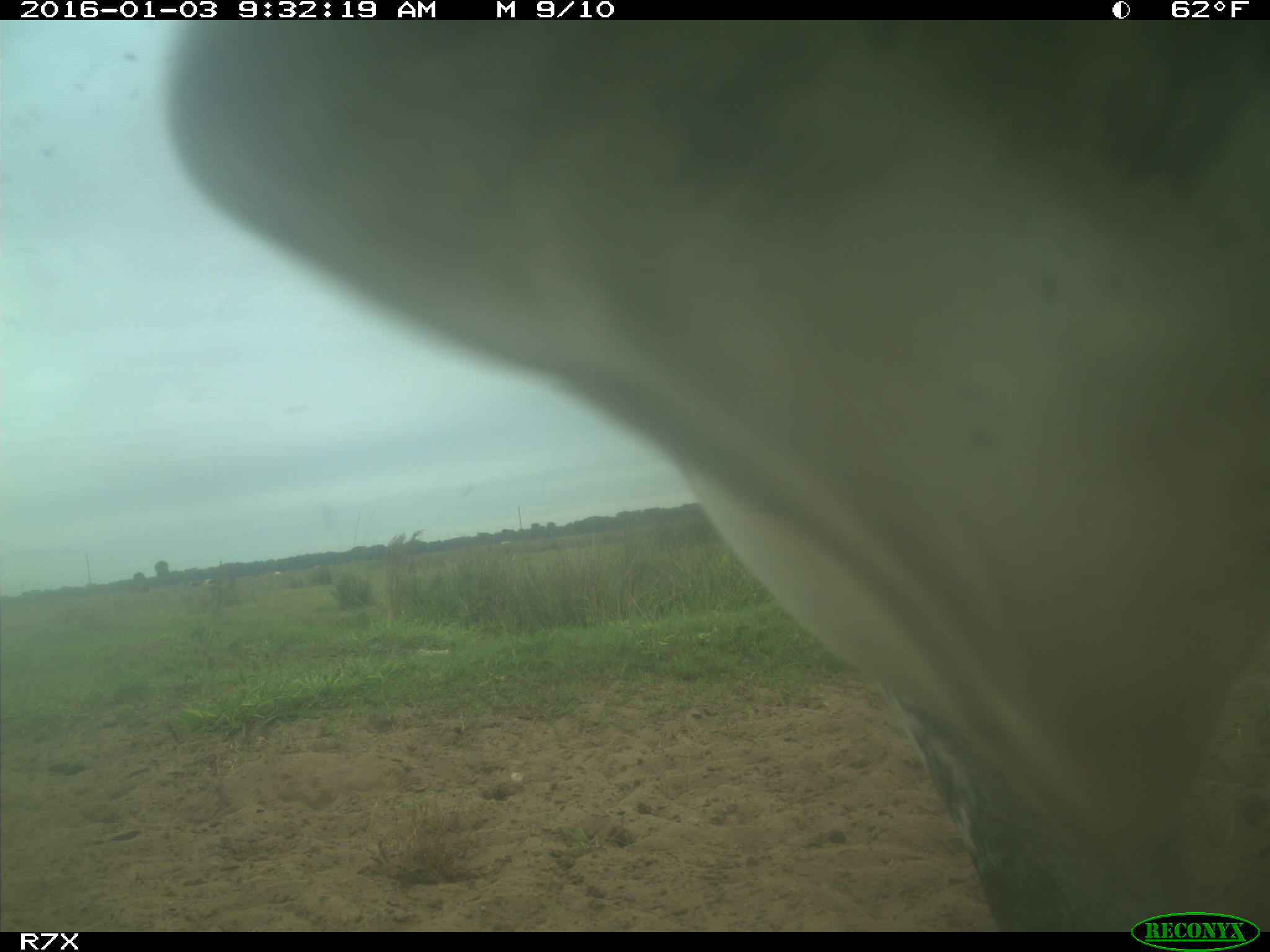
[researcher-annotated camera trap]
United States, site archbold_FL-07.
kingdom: Animalia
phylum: Chordata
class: Mammalia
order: Artiodactyla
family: Bovidae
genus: Bos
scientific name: Bos taurus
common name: domestic cow